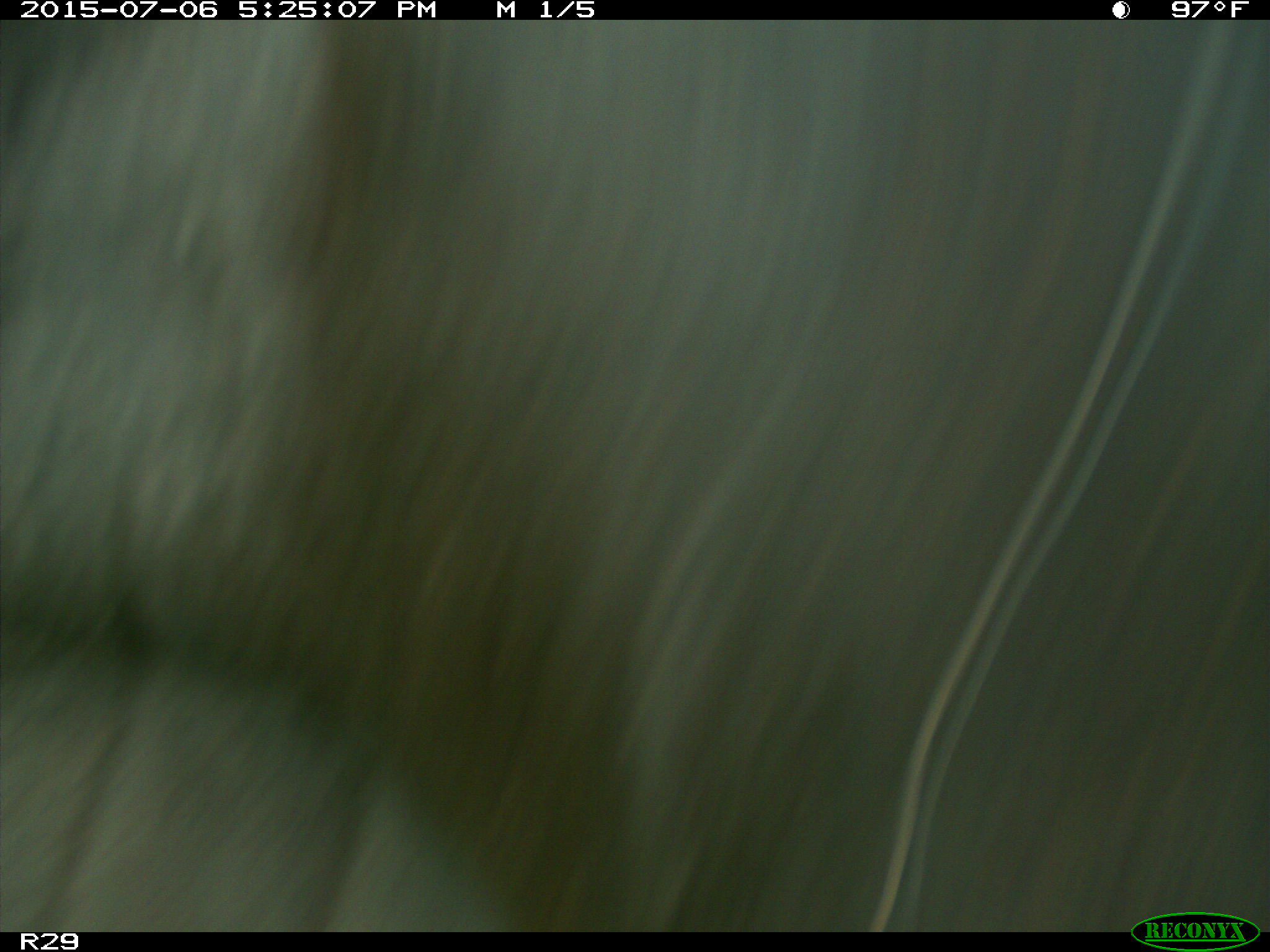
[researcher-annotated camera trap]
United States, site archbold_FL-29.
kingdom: Animalia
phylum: Chordata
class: Mammalia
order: Artiodactyla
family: Bovidae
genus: Bos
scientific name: Bos taurus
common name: domestic cow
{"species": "Bos taurus (domestic cow)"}